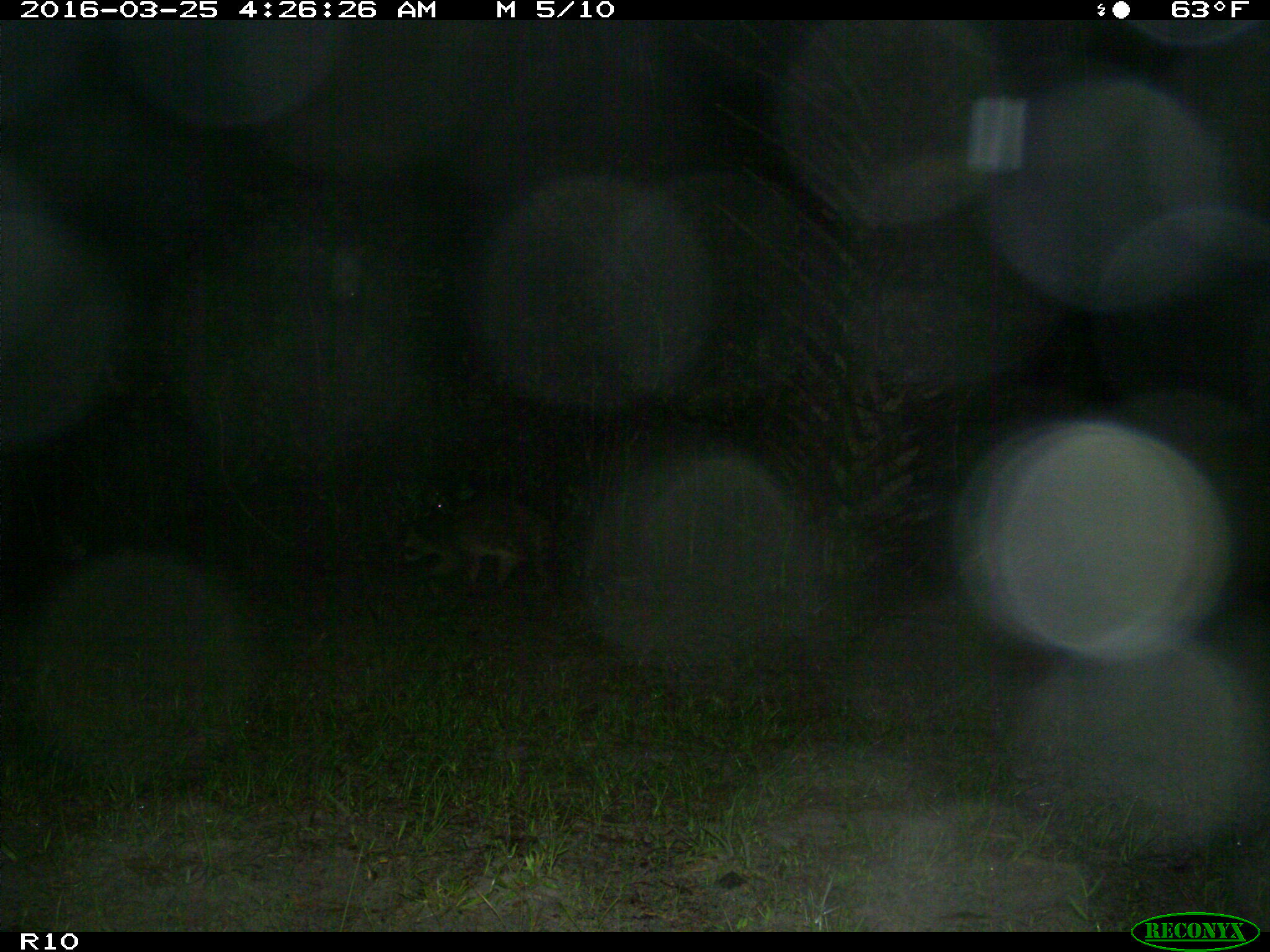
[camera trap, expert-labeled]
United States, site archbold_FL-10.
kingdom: Animalia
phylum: Chordata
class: Mammalia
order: Carnivora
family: Procyonidae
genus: Procyon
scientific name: Procyon lotor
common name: common raccoon